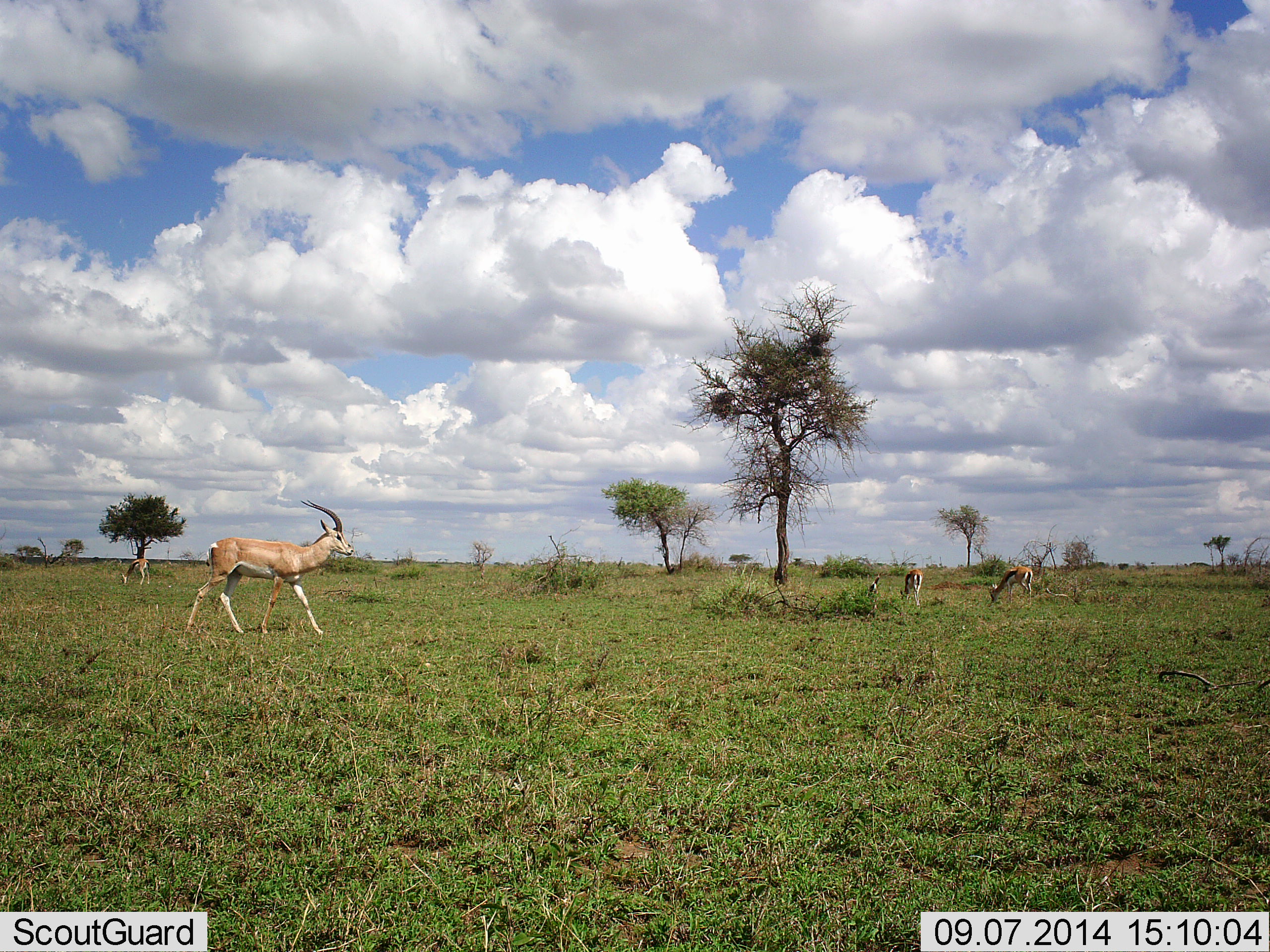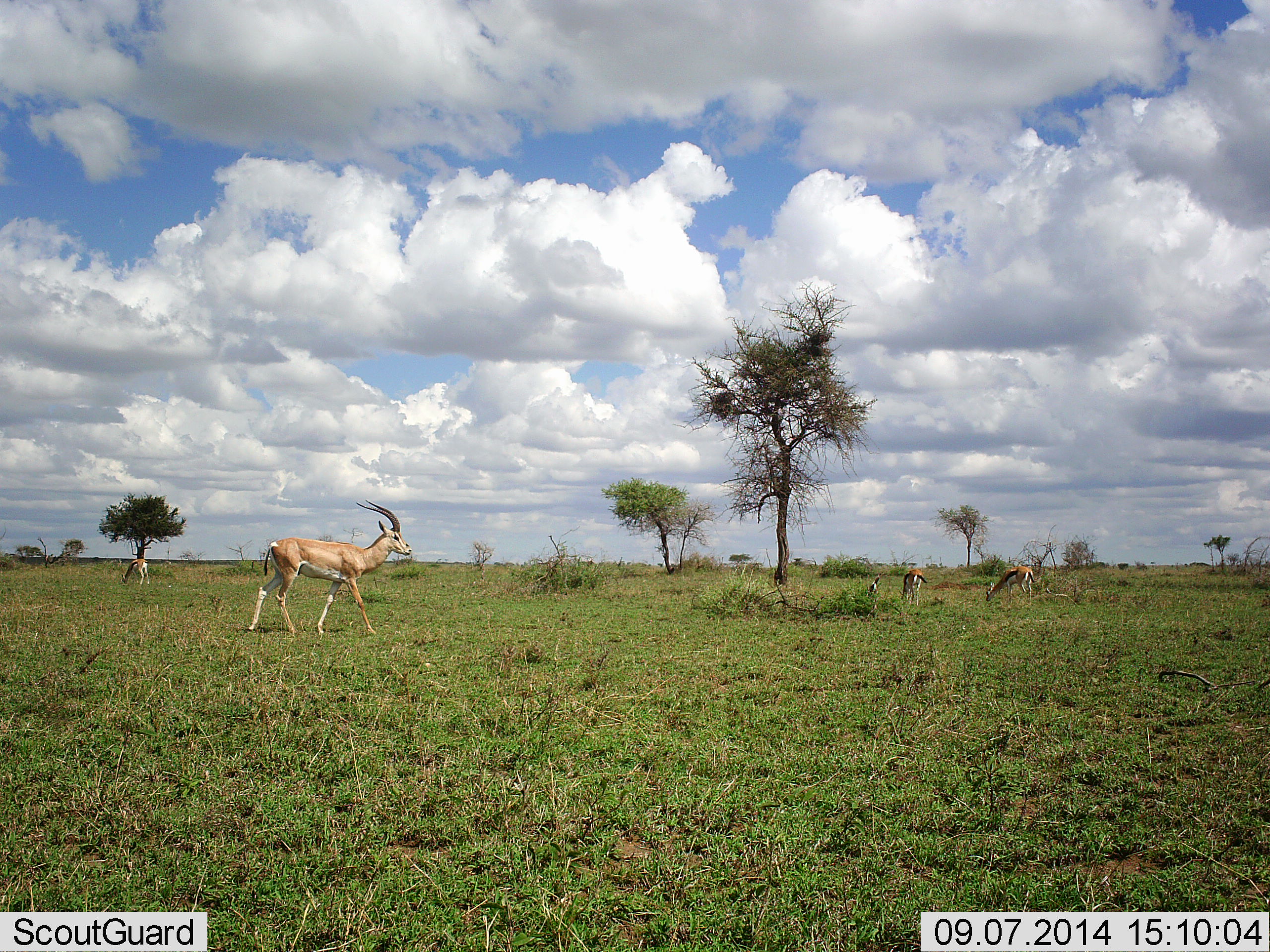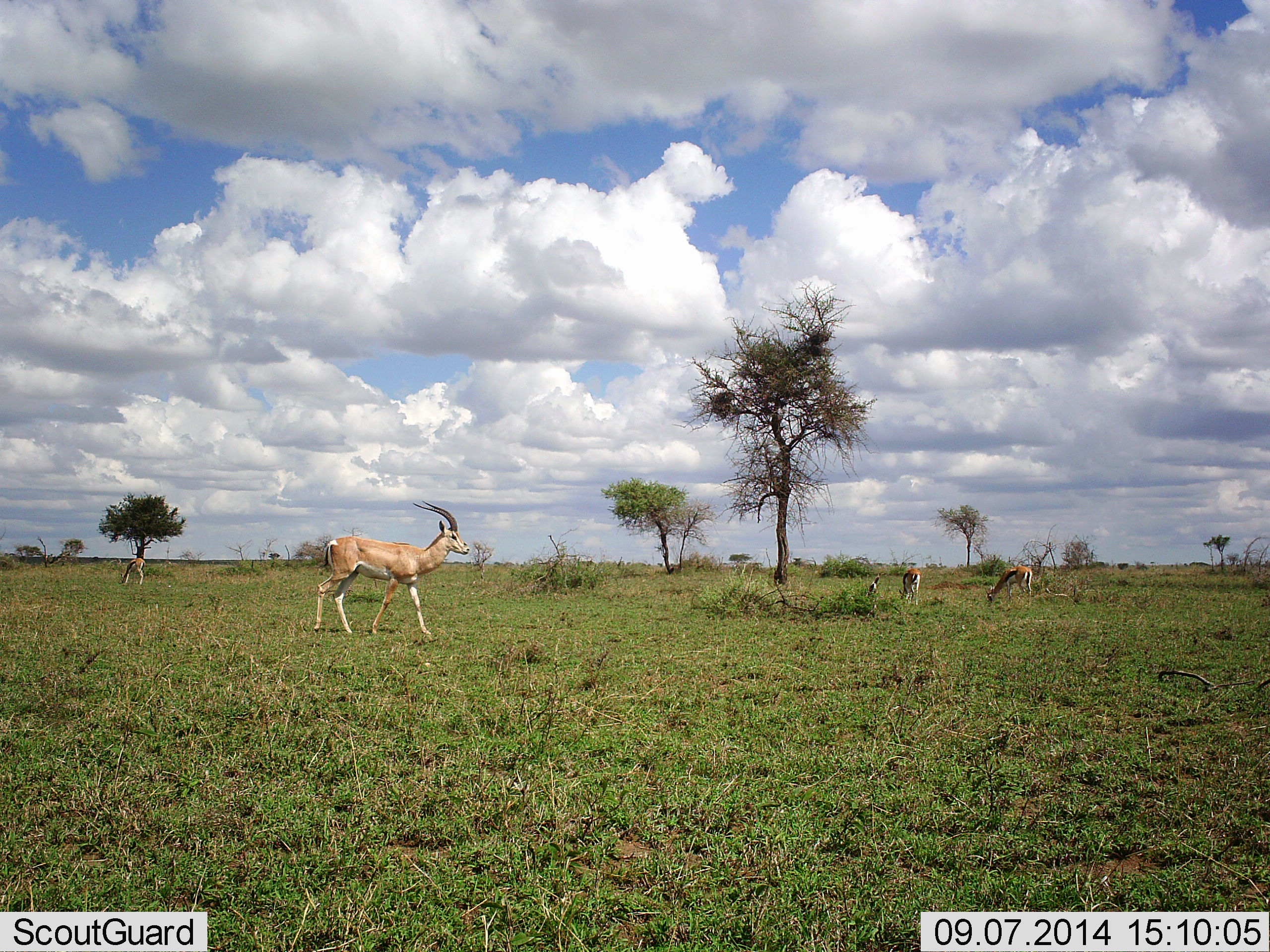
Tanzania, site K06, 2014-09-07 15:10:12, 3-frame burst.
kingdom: Animalia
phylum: Chordata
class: Mammalia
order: Artiodactyla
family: Bovidae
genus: Nanger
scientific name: Nanger granti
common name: grant's gazelle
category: gazellegrants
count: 2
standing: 13%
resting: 0%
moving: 80%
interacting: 0%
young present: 0%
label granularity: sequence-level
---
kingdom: Animalia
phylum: Chordata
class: Mammalia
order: Artiodactyla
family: Bovidae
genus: Eudorcas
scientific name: Eudorcas thomsonii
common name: thomson's gazelle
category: gazellethomsons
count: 3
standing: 0%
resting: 0%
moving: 0%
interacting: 0%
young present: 0%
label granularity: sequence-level